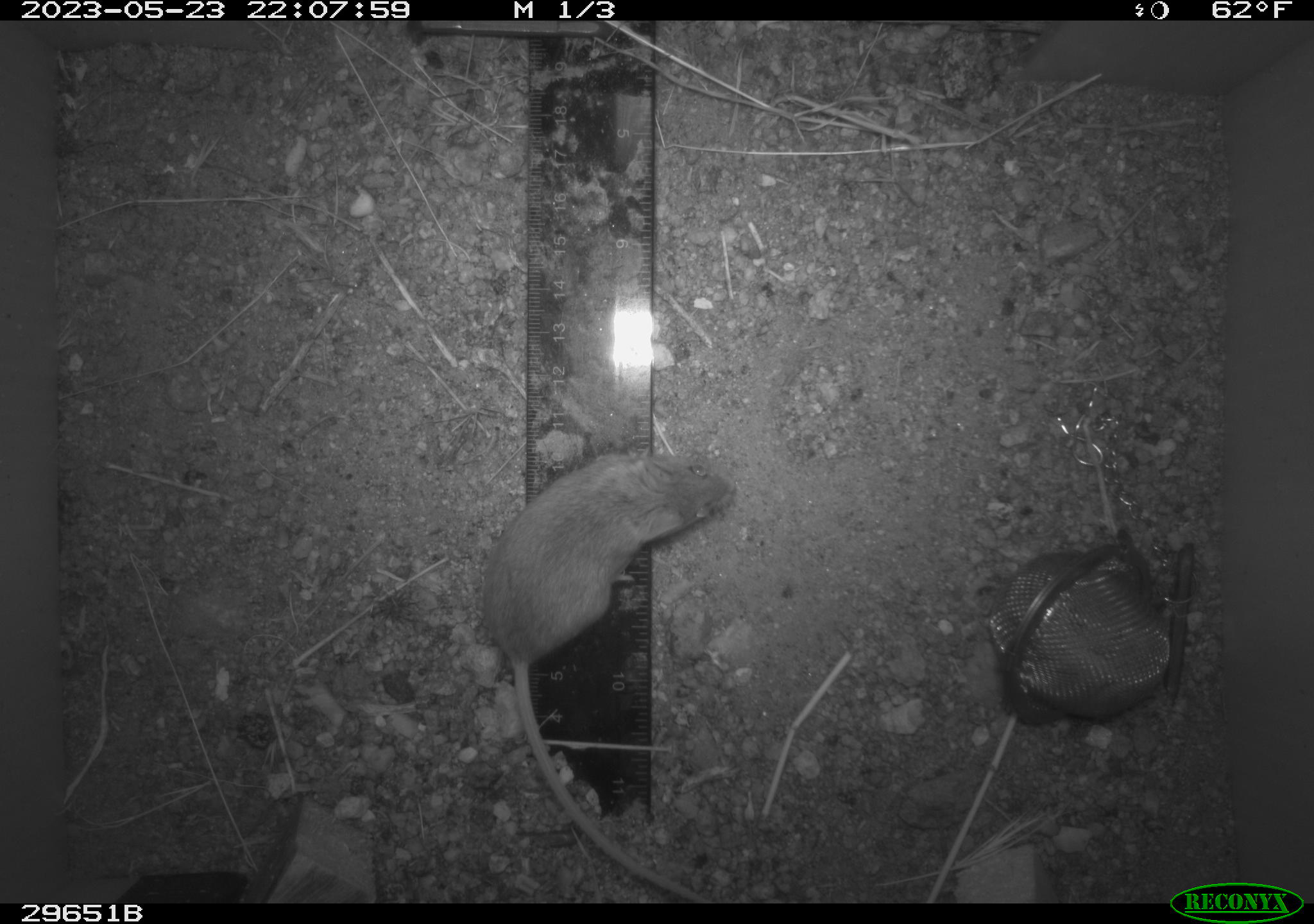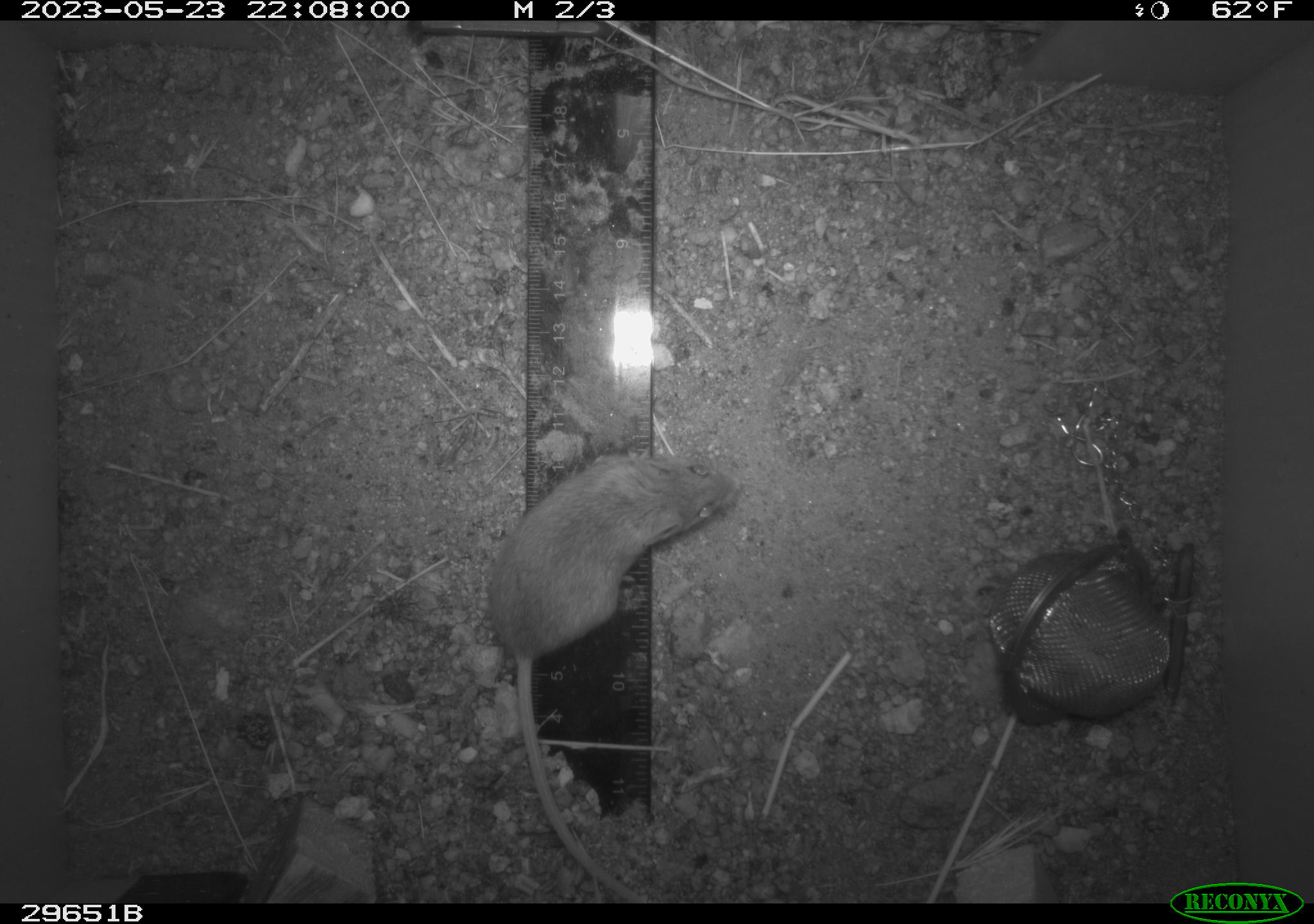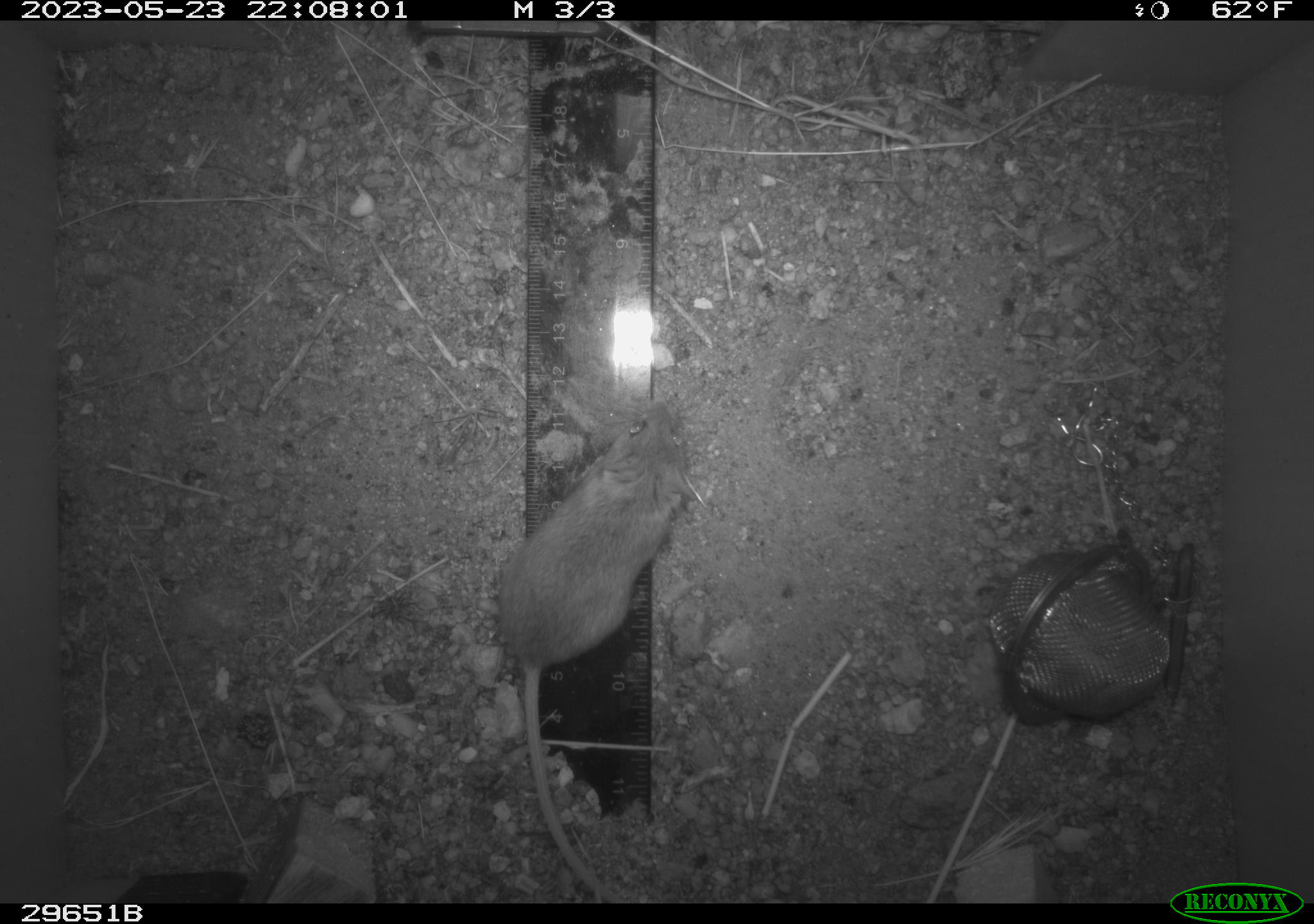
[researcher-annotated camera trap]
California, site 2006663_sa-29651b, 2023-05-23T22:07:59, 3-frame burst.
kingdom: Animalia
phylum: Chordata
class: Mammalia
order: Rodentia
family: Cricetidae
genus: Peromyscus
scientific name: Peromyscus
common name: deer mice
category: peromyscus species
Peromyscus species (deer mice) (Peromyscus).